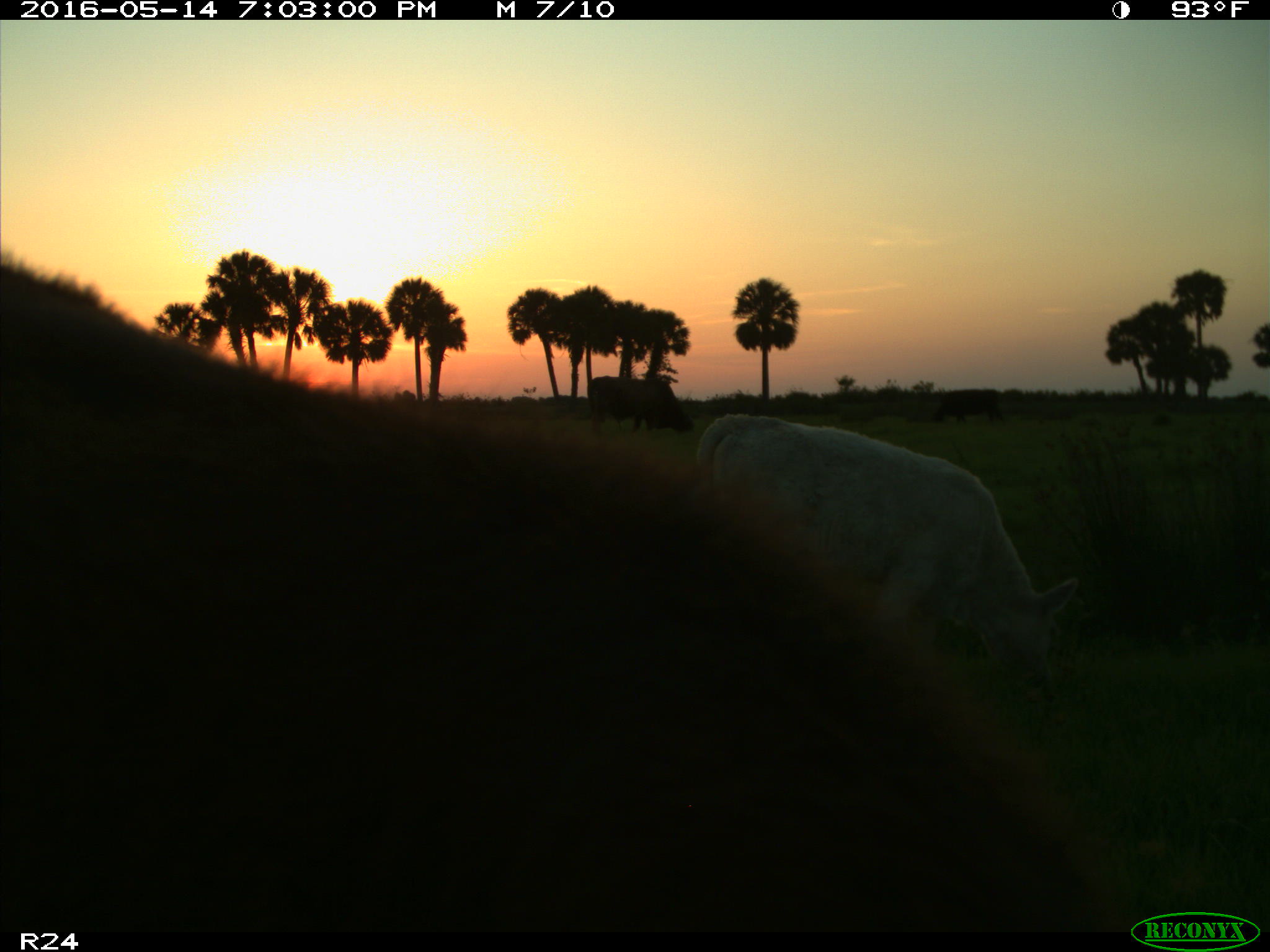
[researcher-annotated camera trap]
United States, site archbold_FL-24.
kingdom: Animalia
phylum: Chordata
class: Mammalia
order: Artiodactyla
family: Bovidae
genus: Bos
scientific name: Bos taurus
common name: domestic cow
Bos taurus (domestic cow).